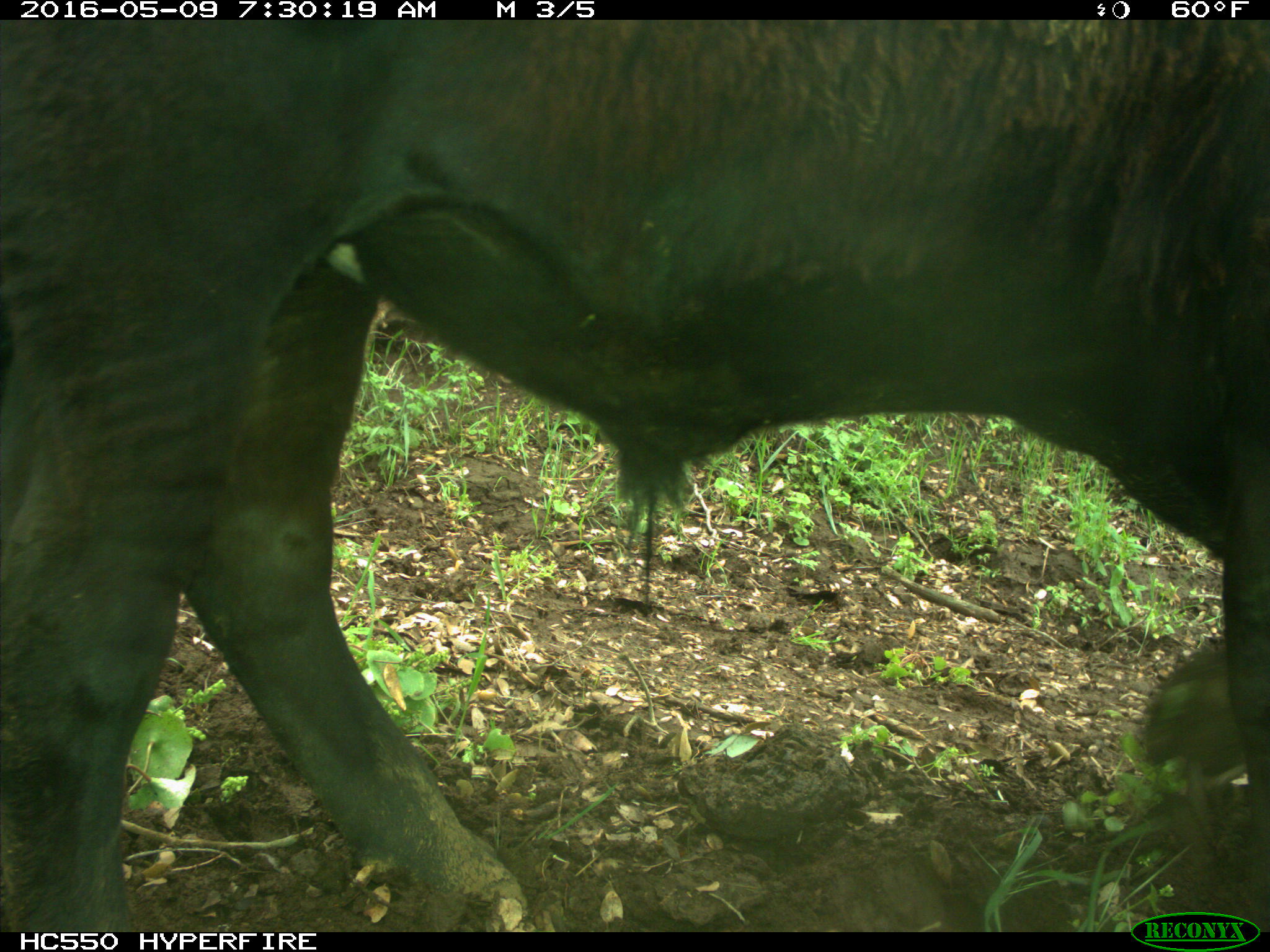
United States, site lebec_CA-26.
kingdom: Animalia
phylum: Chordata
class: Mammalia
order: Artiodactyla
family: Bovidae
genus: Bos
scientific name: Bos taurus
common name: domestic cow